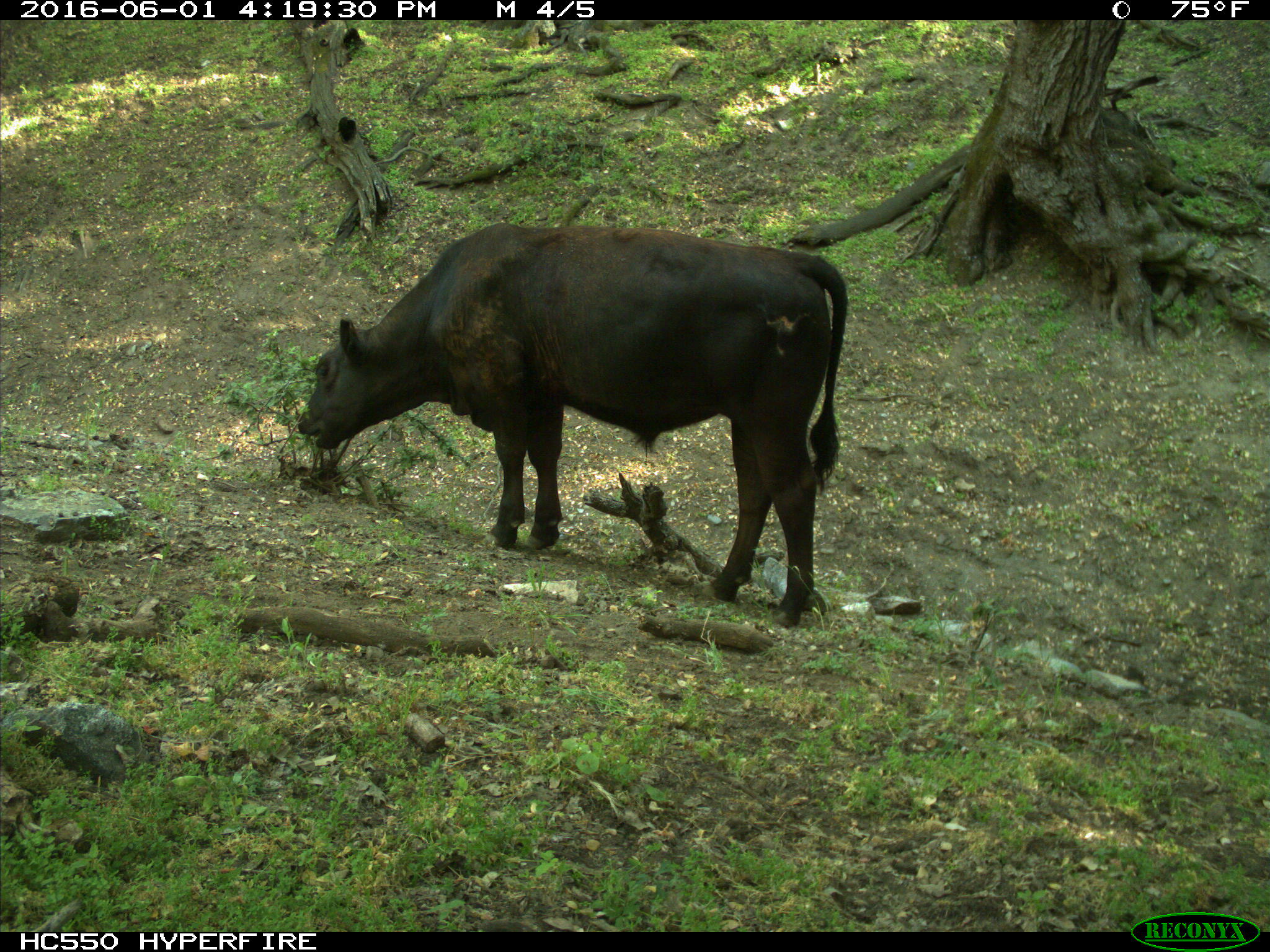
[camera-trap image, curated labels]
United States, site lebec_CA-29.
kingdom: Animalia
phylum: Chordata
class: Mammalia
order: Artiodactyla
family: Bovidae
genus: Bos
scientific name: Bos taurus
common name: domestic cow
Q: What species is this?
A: Bos taurus (domestic cow).